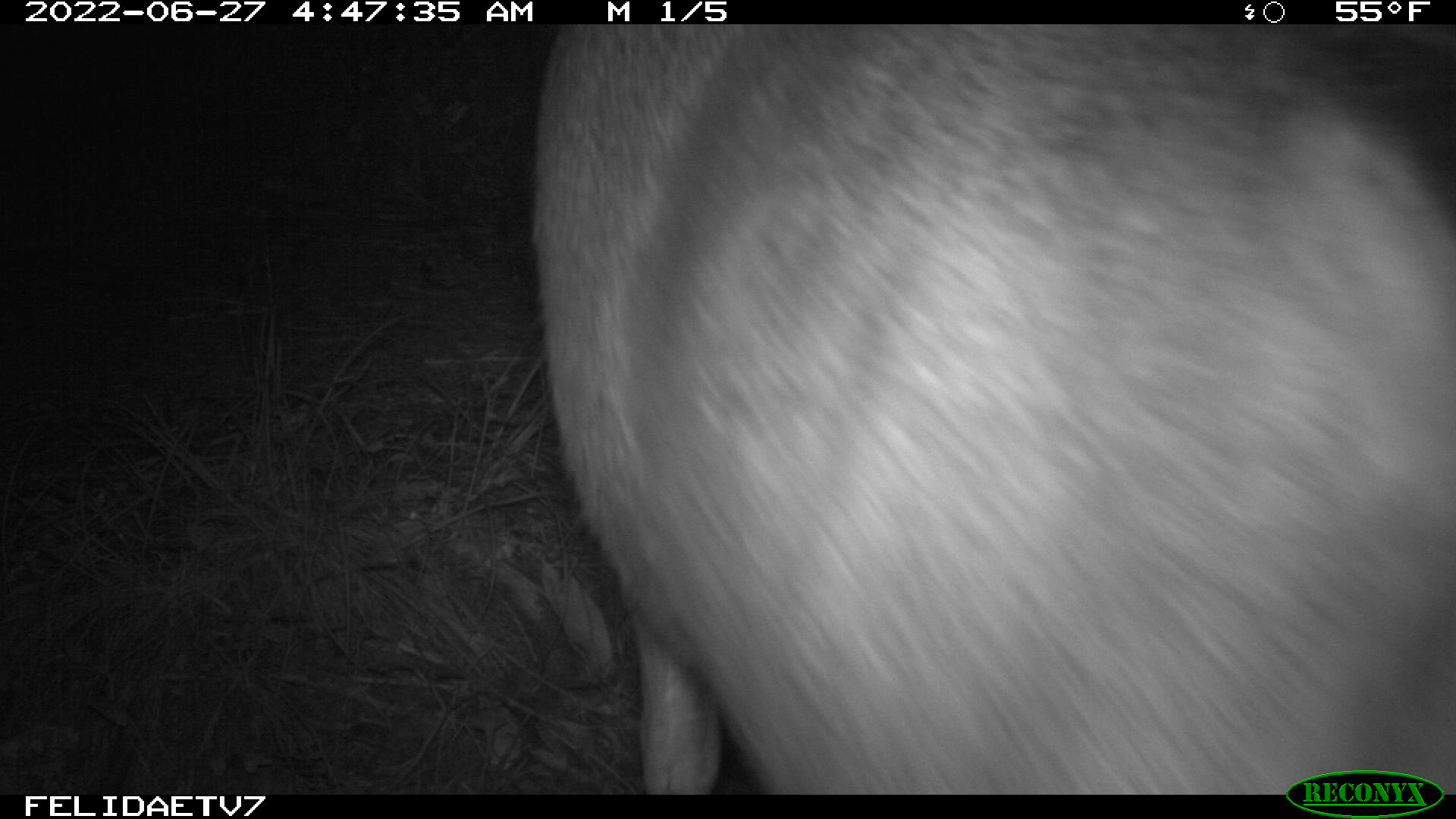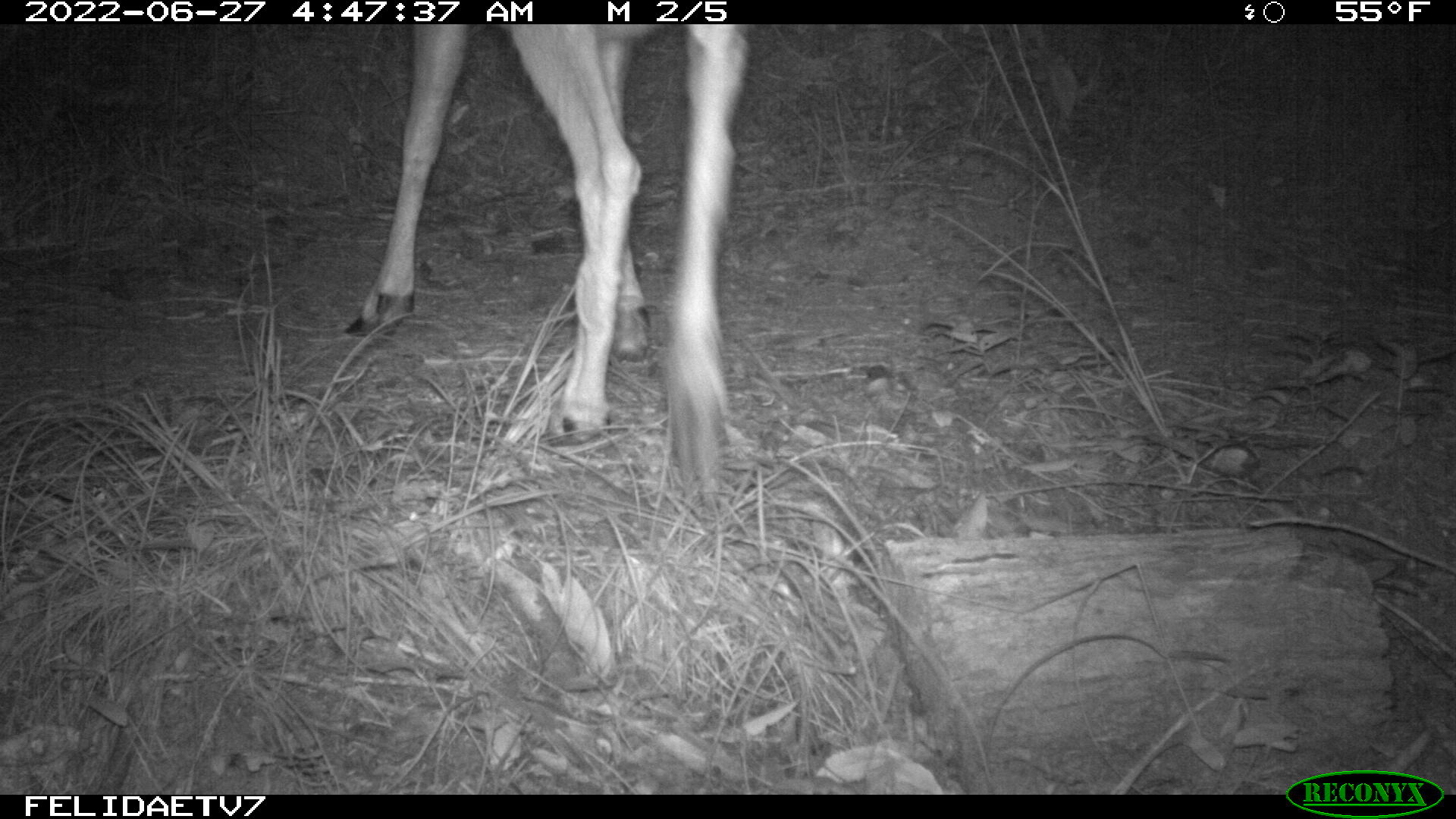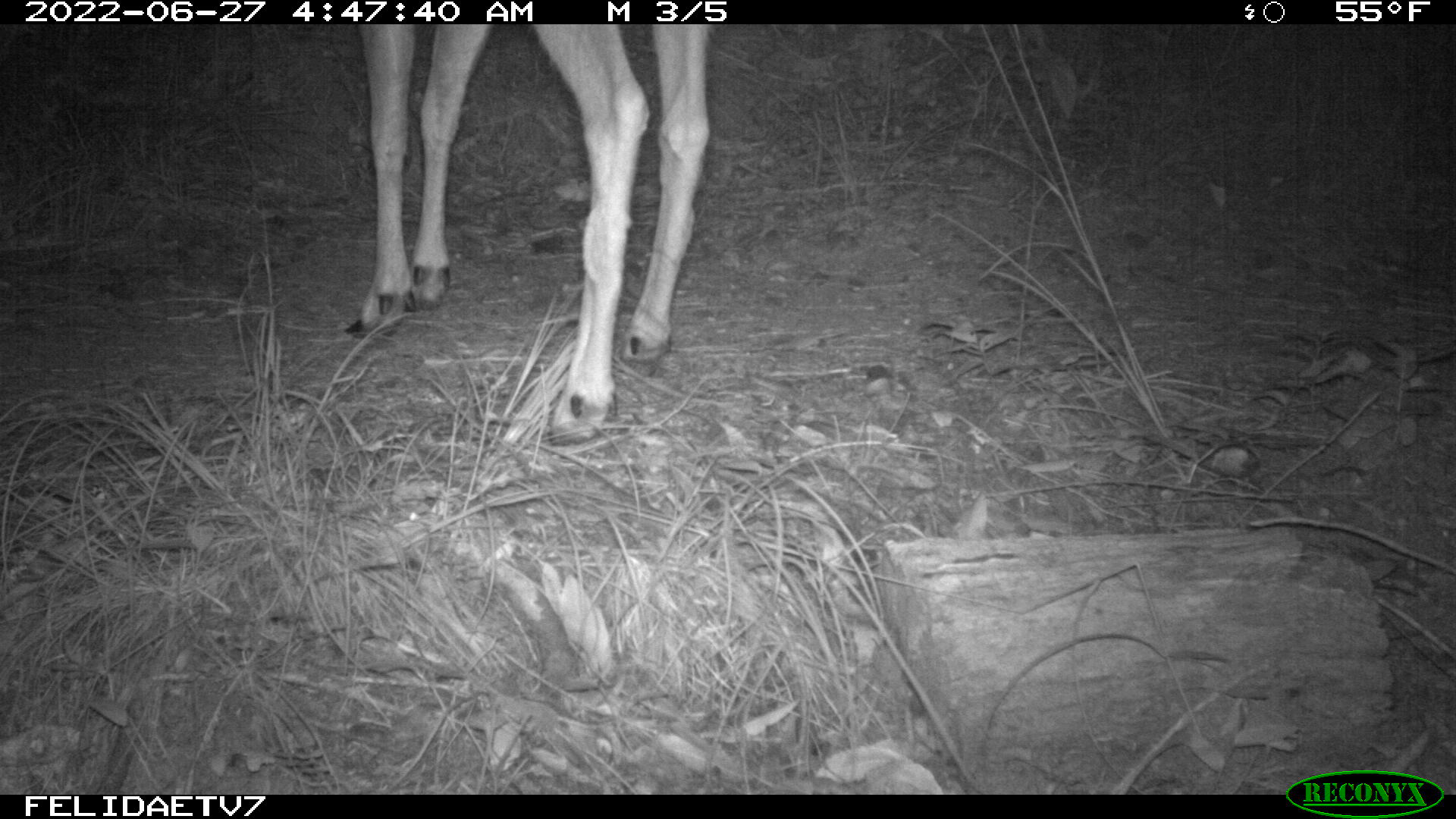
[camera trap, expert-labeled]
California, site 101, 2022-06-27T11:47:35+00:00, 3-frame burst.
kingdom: Animalia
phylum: Chordata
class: Mammalia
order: Artiodactyla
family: Cervidae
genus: Odocoileus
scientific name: Odocoileus hemionus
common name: mule deer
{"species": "mule deer (Odocoileus hemionus)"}